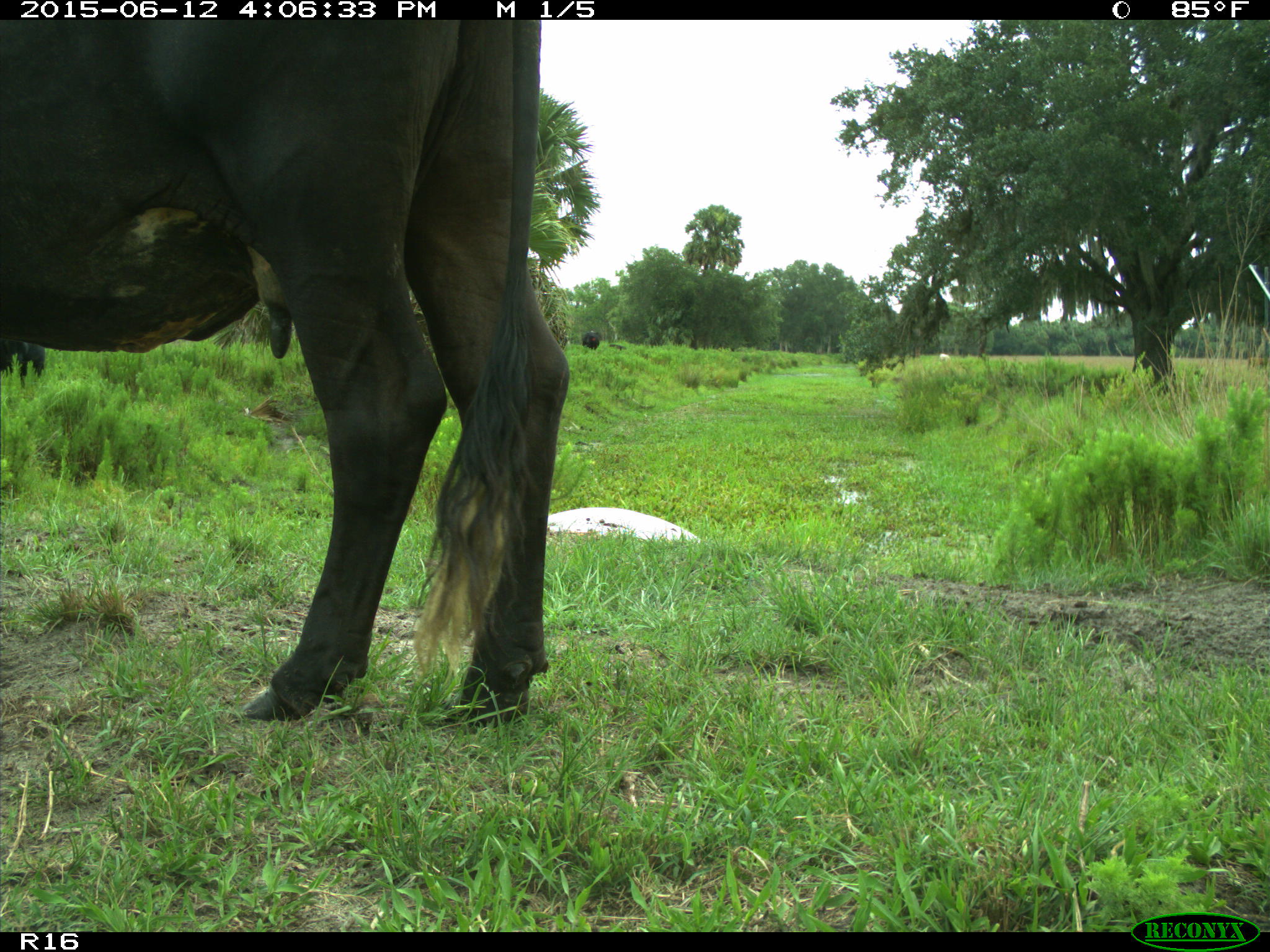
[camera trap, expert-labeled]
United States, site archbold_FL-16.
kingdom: Animalia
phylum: Chordata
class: Mammalia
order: Artiodactyla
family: Bovidae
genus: Bos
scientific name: Bos taurus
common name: domestic cow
Bos taurus (domestic cow).